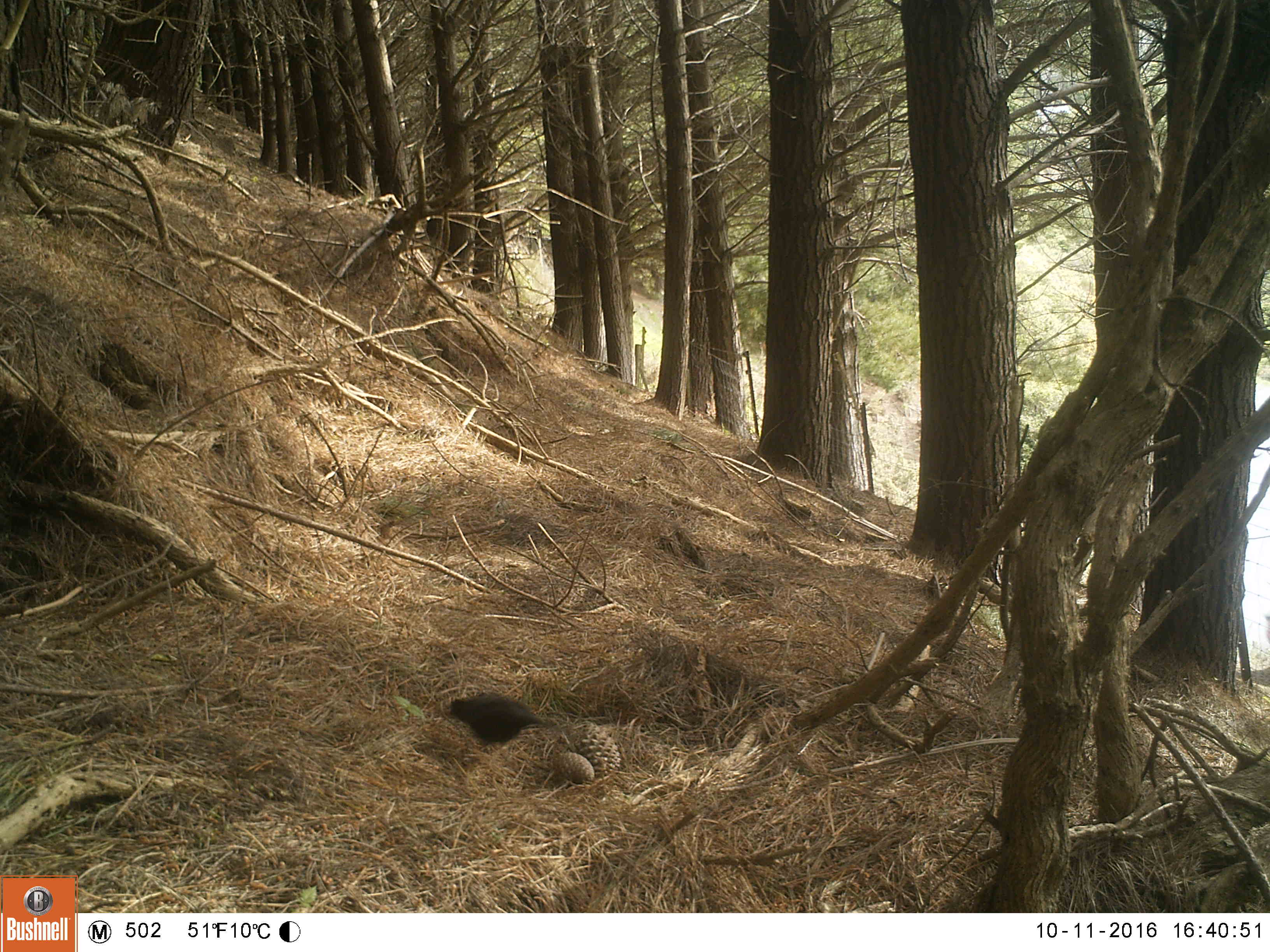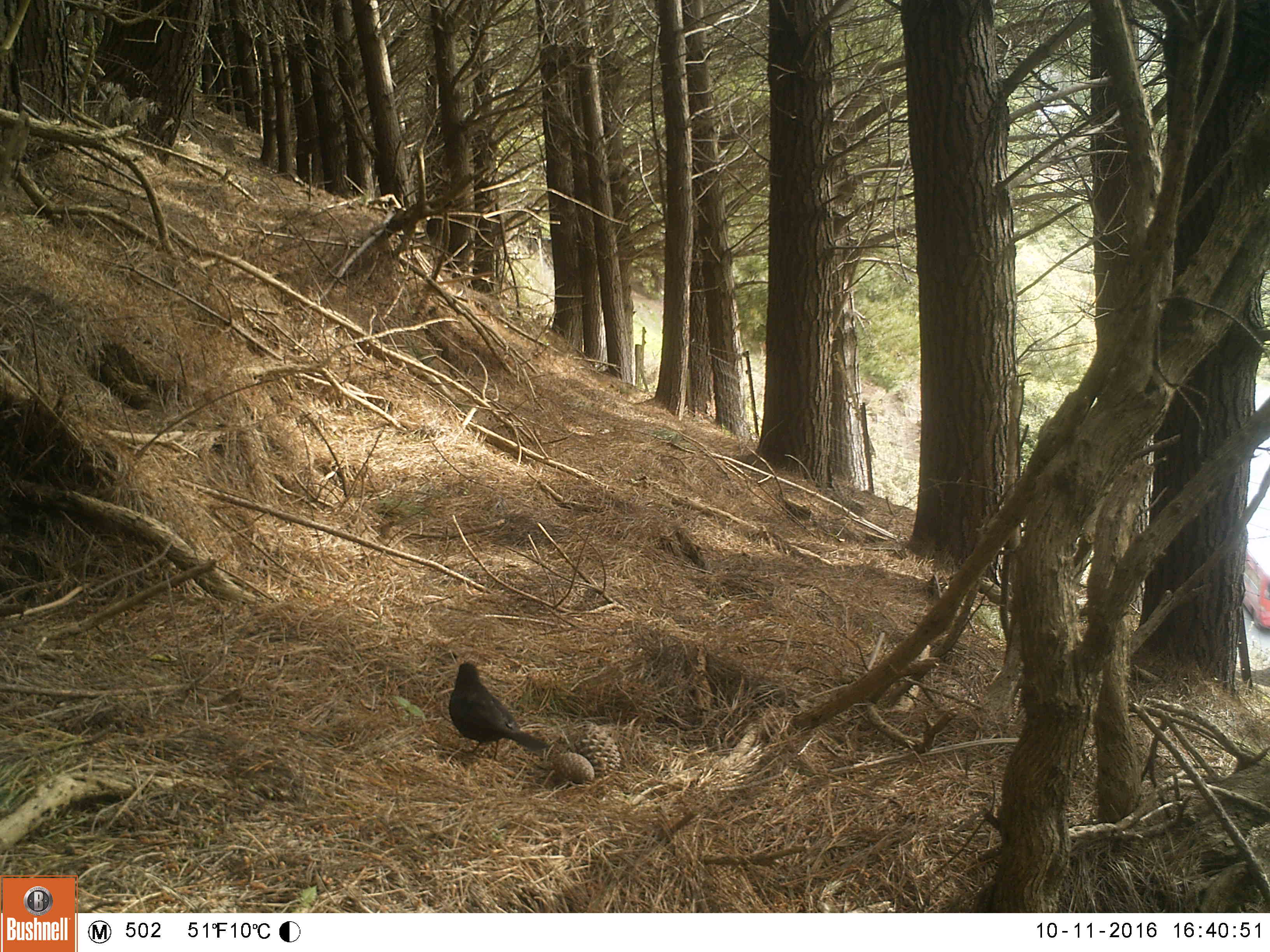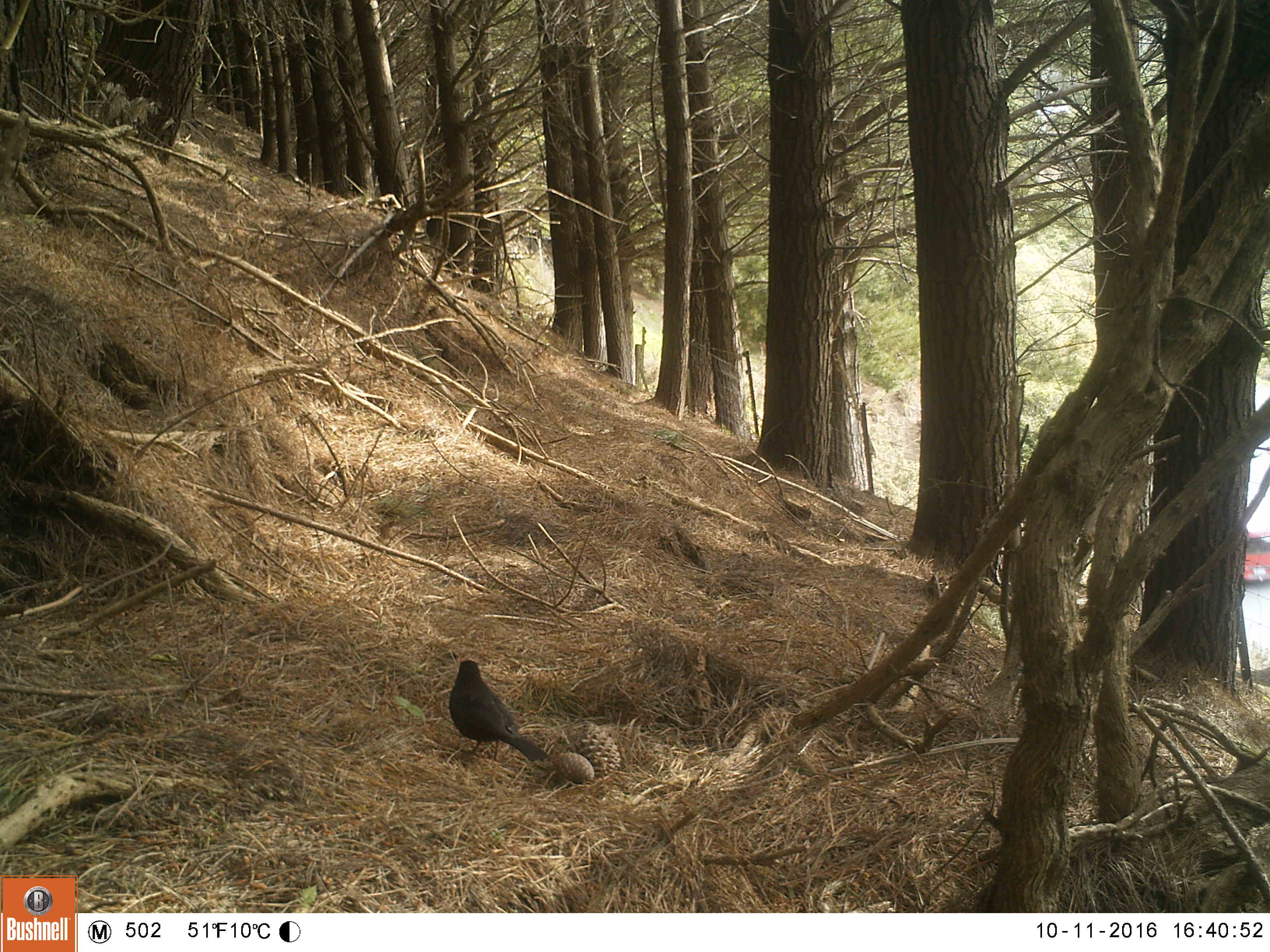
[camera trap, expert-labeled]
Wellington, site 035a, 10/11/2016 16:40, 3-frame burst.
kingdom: Animalia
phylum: Chordata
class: Aves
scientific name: Aves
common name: bird